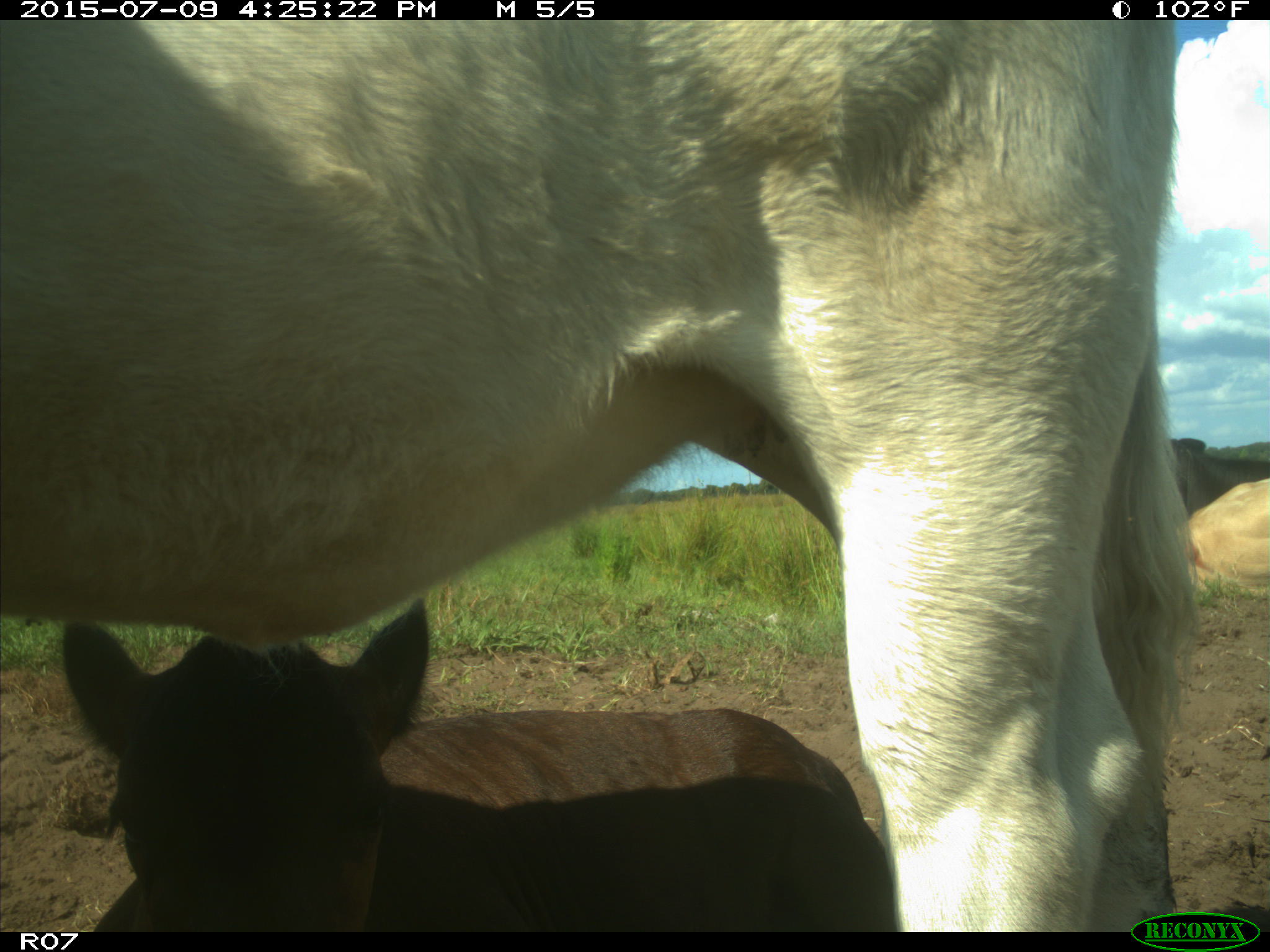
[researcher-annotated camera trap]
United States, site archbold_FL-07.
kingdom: Animalia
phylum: Chordata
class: Mammalia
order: Artiodactyla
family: Bovidae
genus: Bos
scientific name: Bos taurus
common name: domestic cow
Bos taurus (domestic cow).